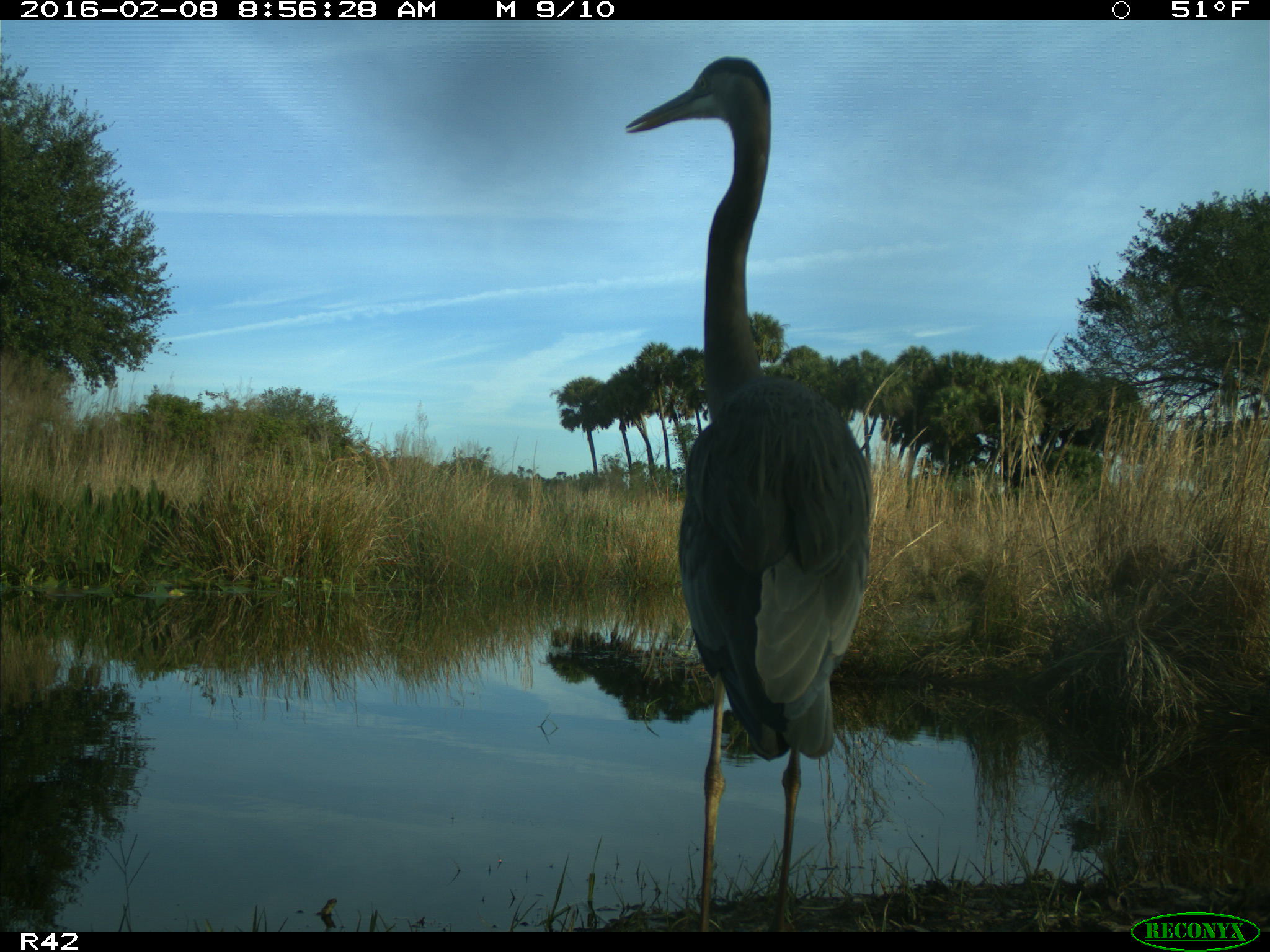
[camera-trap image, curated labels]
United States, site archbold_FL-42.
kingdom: Animalia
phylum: Chordata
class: Aves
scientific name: Aves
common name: birds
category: unidentified bird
Unidentified bird (birds) (Aves).